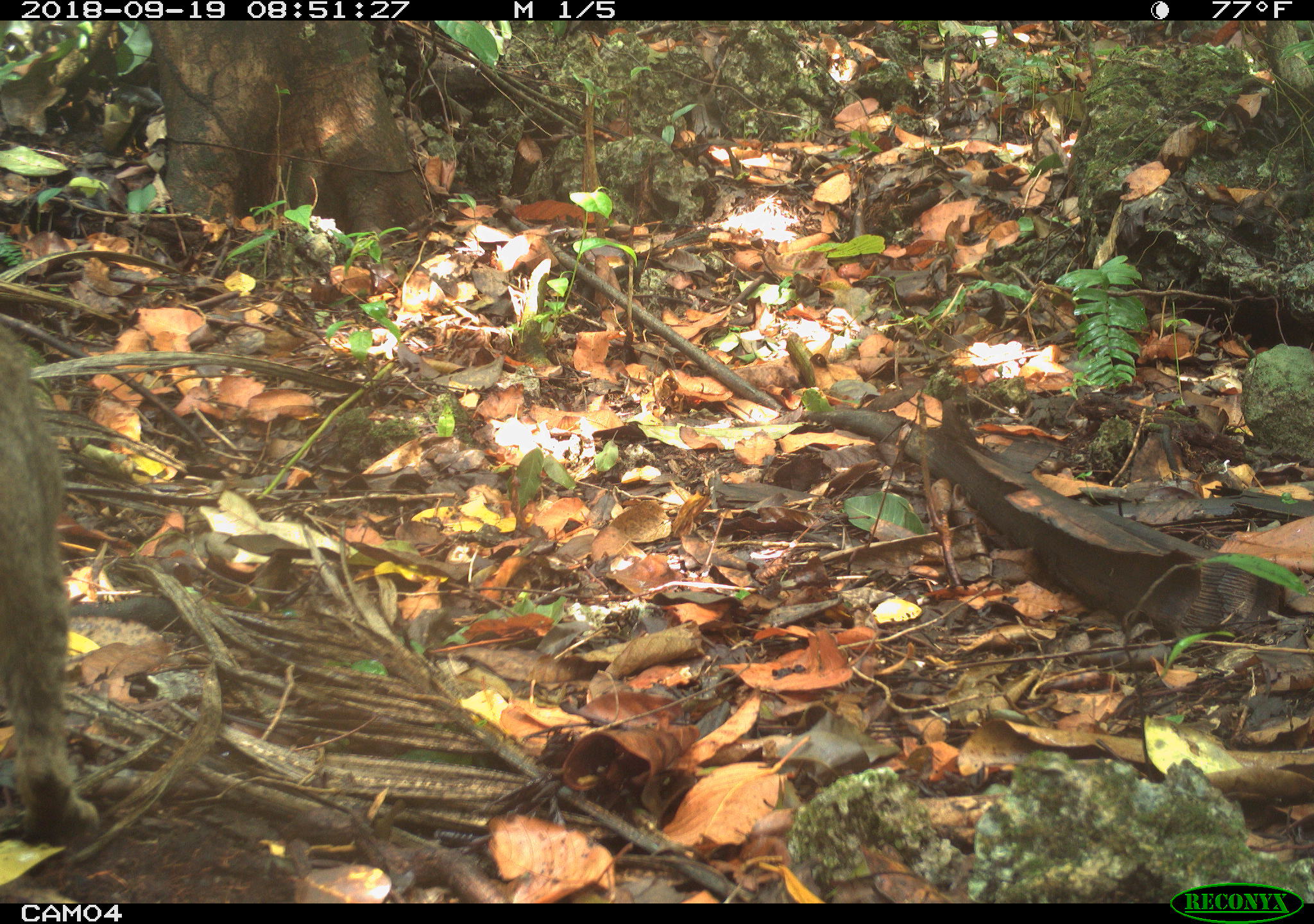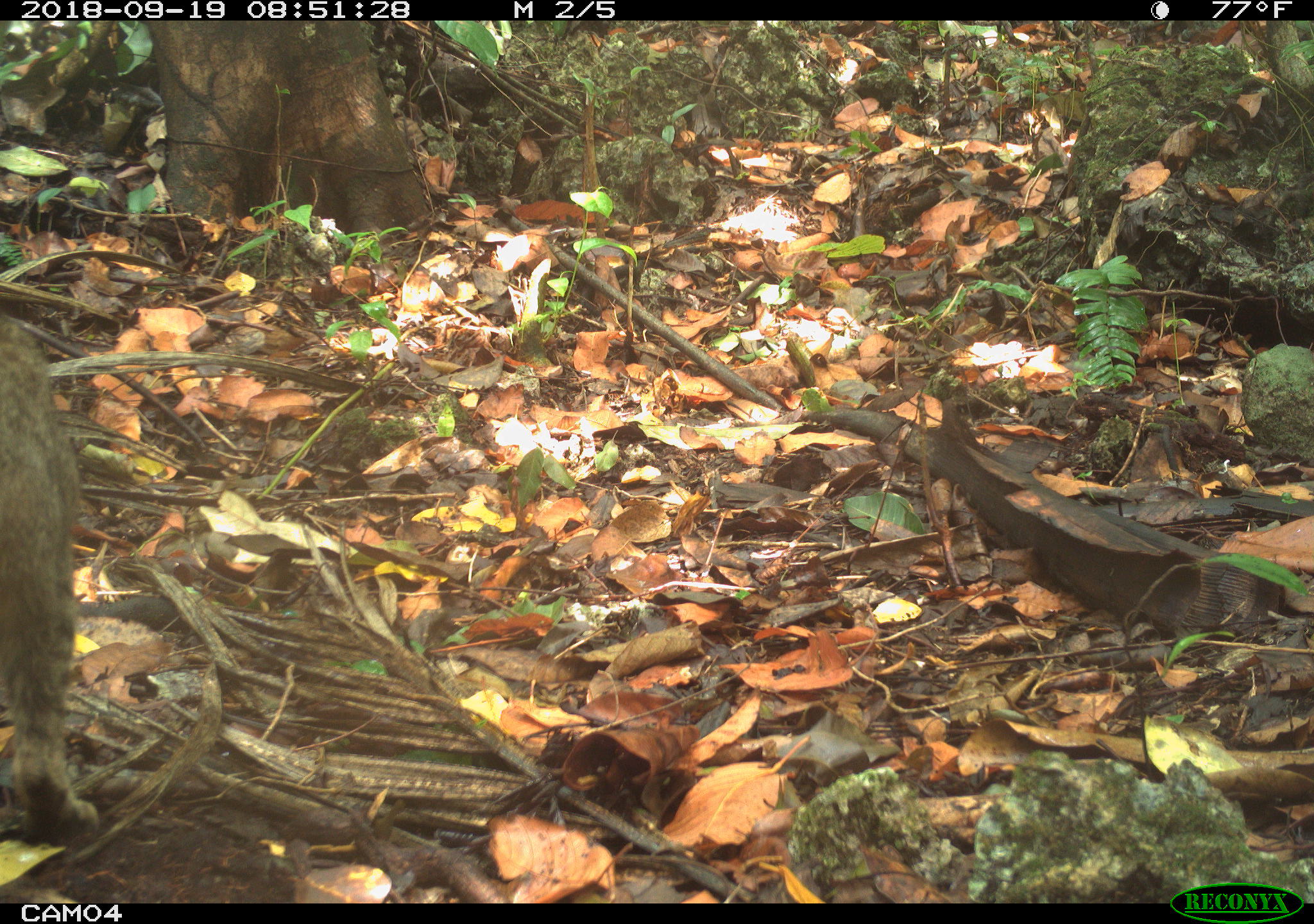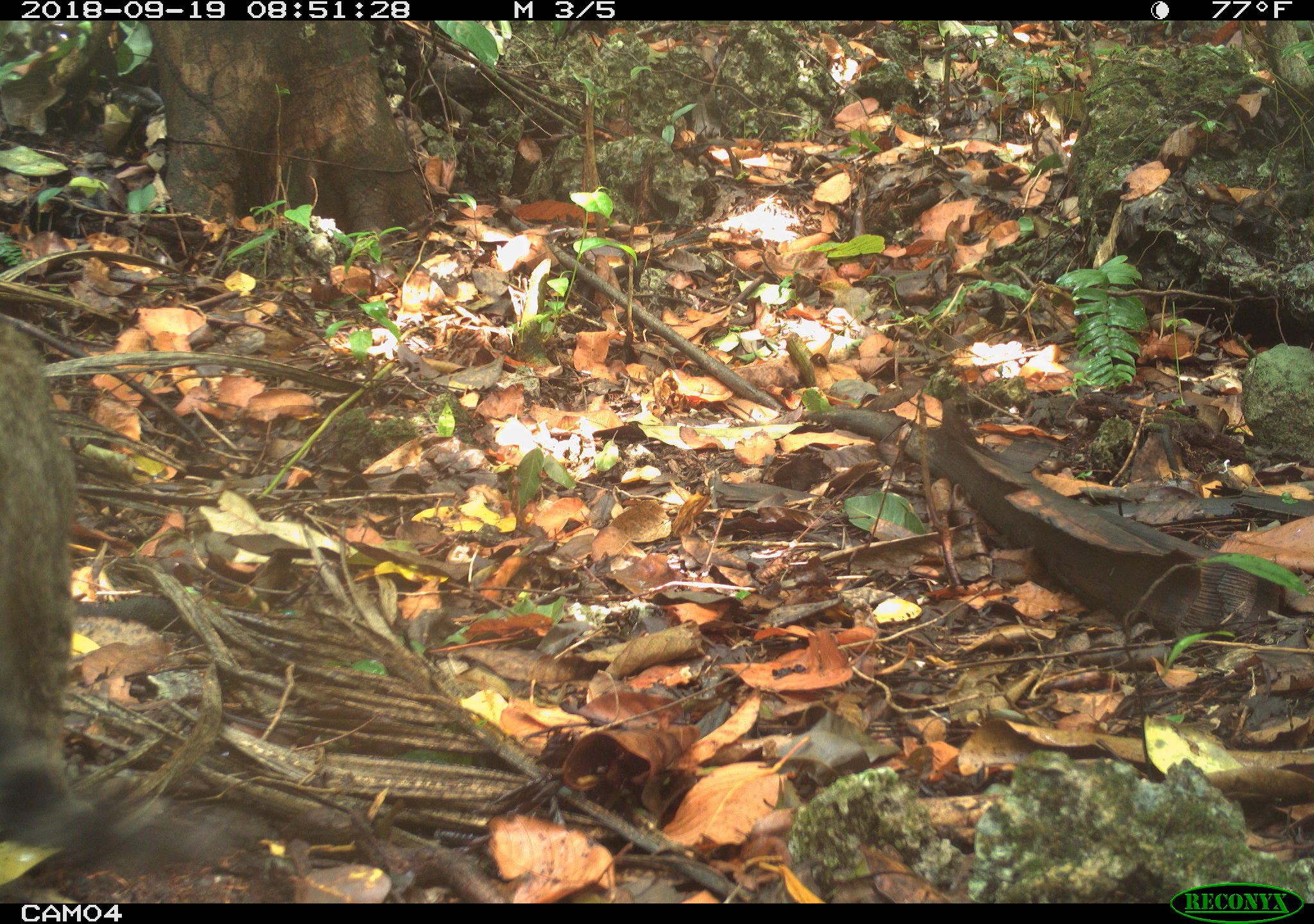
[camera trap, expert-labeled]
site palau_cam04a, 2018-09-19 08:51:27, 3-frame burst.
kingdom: Animalia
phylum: Chordata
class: Mammalia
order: Carnivora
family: Felidae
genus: Felis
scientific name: Felis catus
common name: cat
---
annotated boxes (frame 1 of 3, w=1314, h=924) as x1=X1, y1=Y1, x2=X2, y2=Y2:
cat: x1=0, y1=302, x2=96, y2=849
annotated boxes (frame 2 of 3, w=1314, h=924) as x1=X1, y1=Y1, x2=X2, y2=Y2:
cat: x1=0, y1=301, x2=94, y2=851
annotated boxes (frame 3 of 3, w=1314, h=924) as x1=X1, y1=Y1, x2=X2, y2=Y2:
cat: x1=1, y1=307, x2=194, y2=870